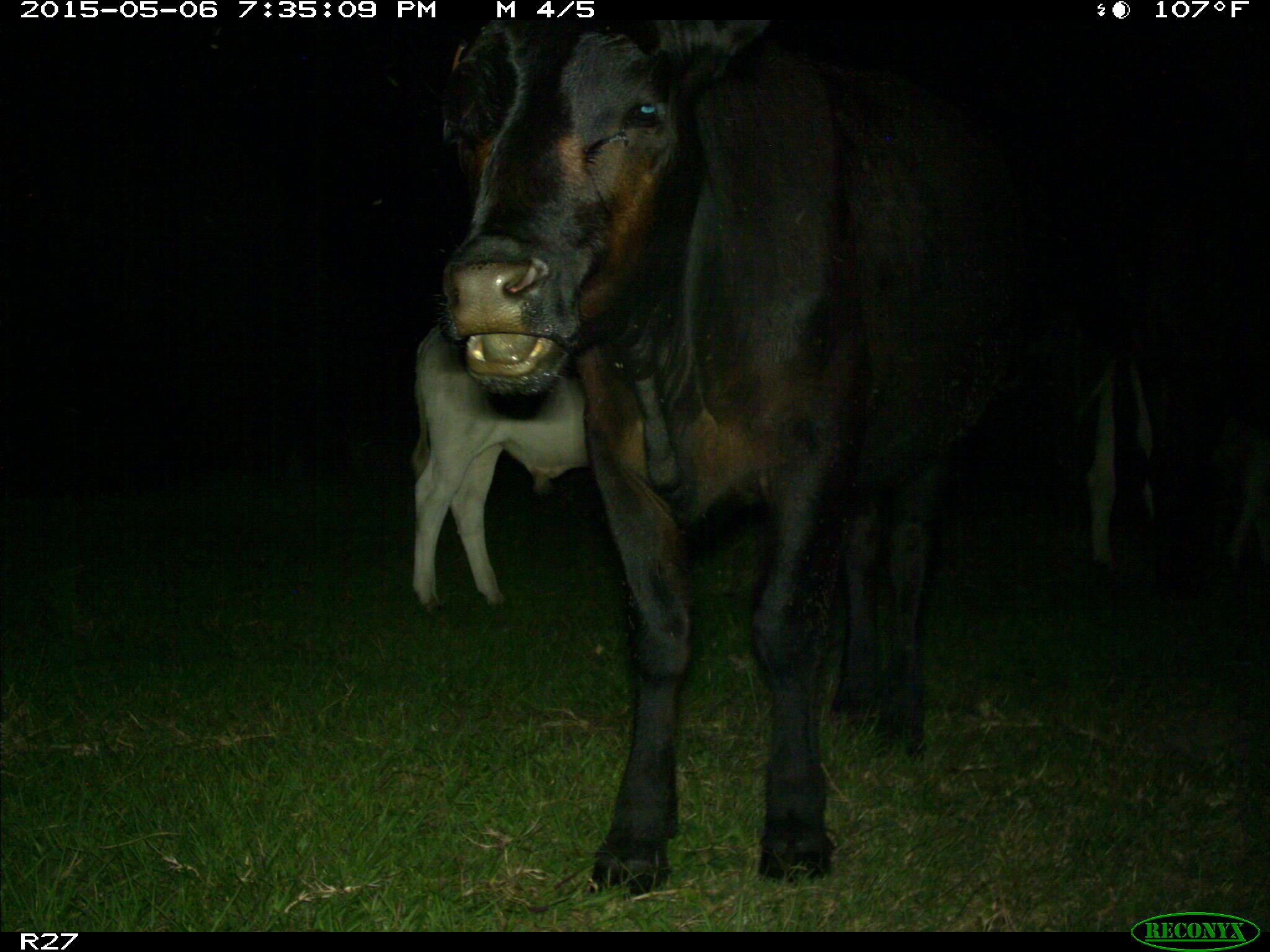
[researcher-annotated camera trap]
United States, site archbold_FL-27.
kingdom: Animalia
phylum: Chordata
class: Mammalia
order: Artiodactyla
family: Bovidae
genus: Bos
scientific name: Bos taurus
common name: domestic cow